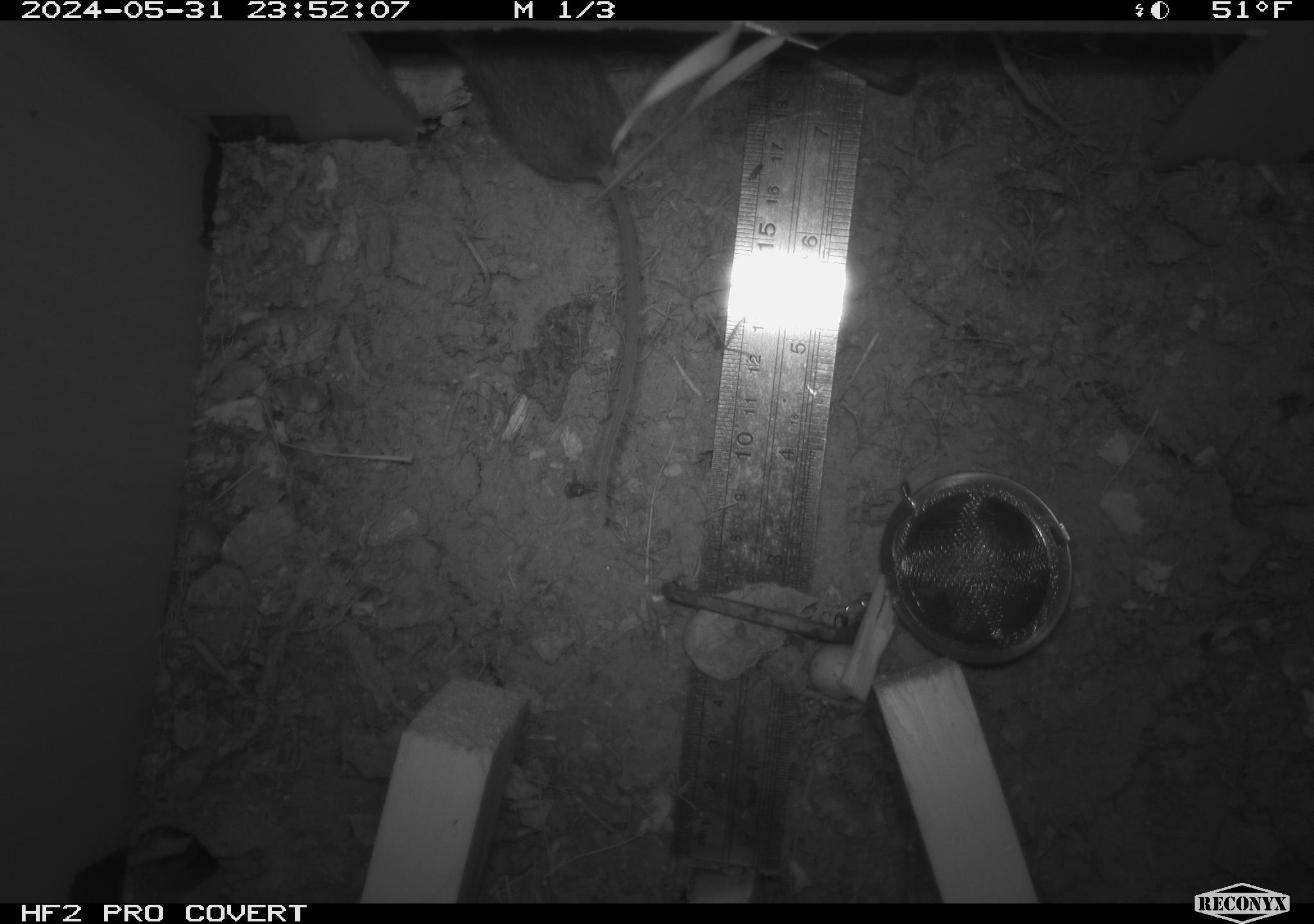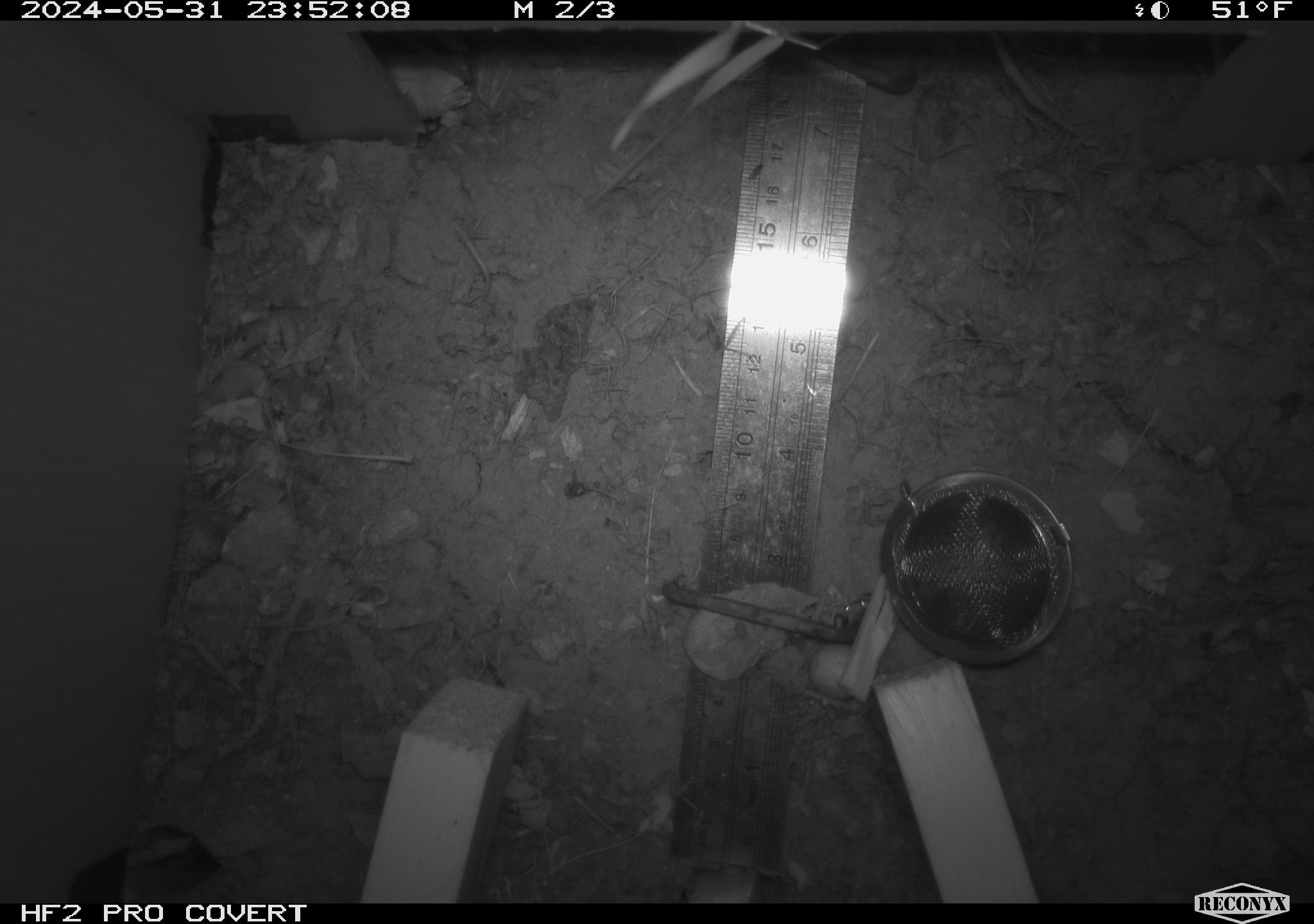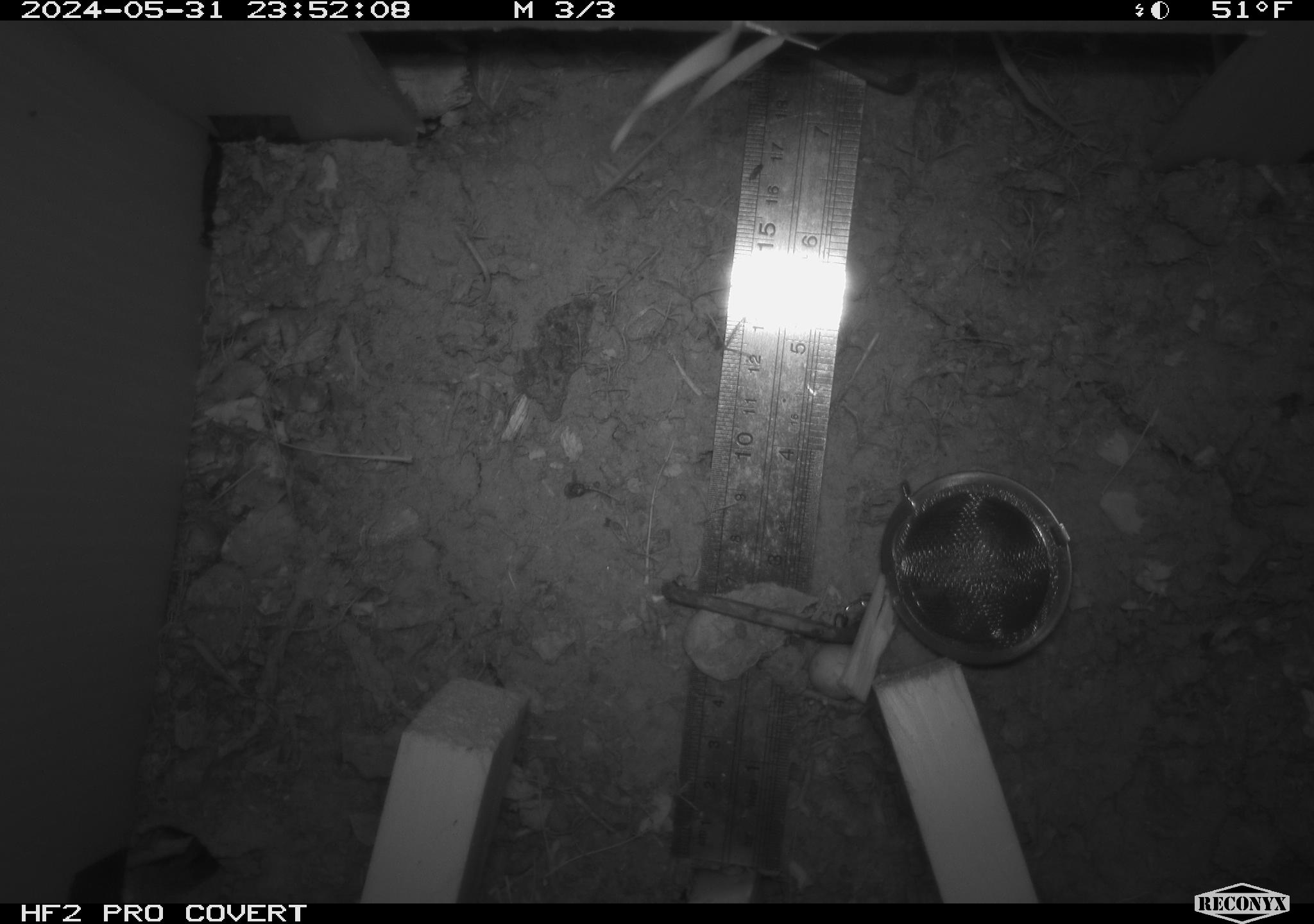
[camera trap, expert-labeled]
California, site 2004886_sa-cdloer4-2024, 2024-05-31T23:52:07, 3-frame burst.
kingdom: Animalia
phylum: Chordata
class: Mammalia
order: Rodentia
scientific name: Rodentia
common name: mouse species